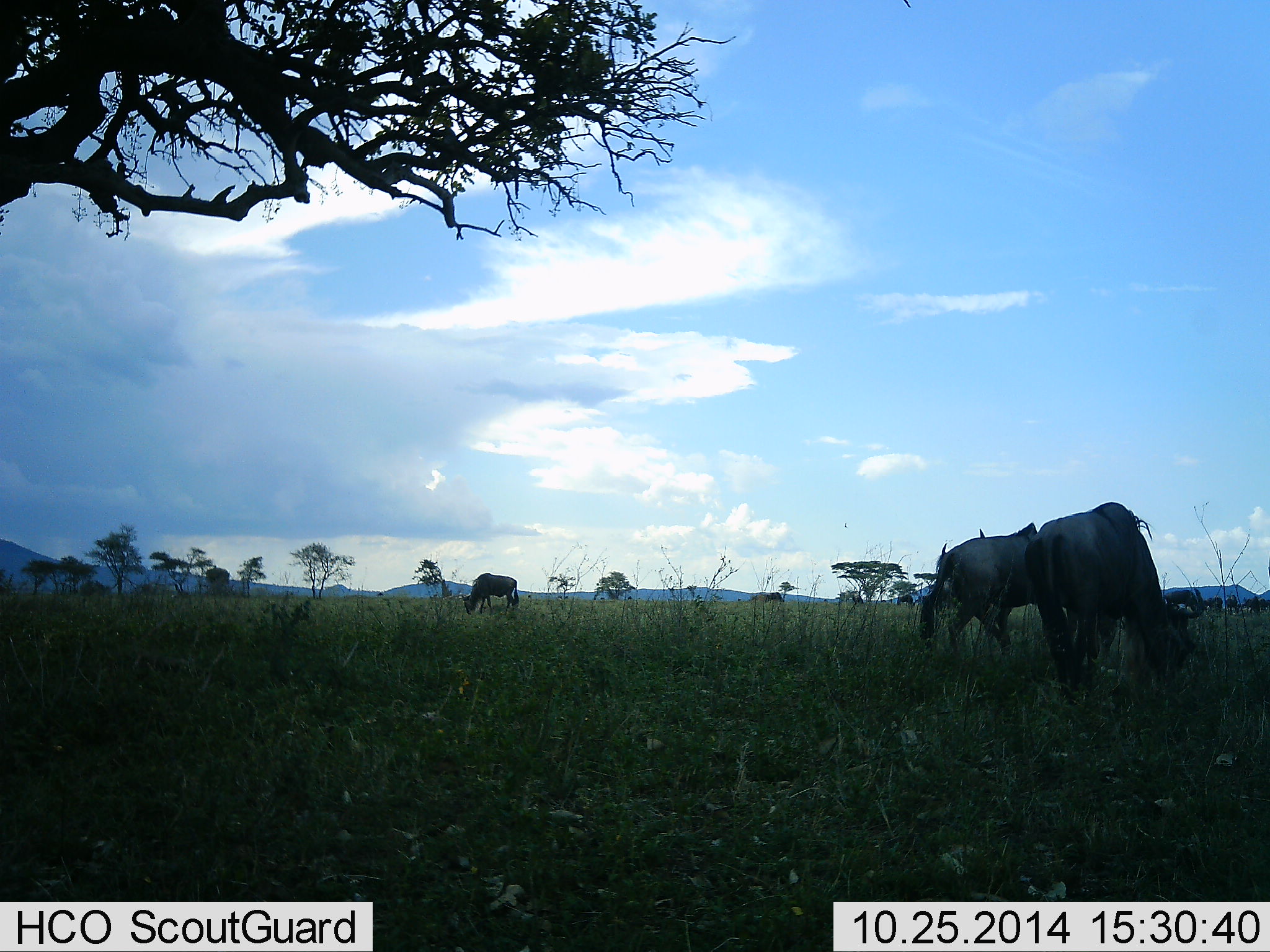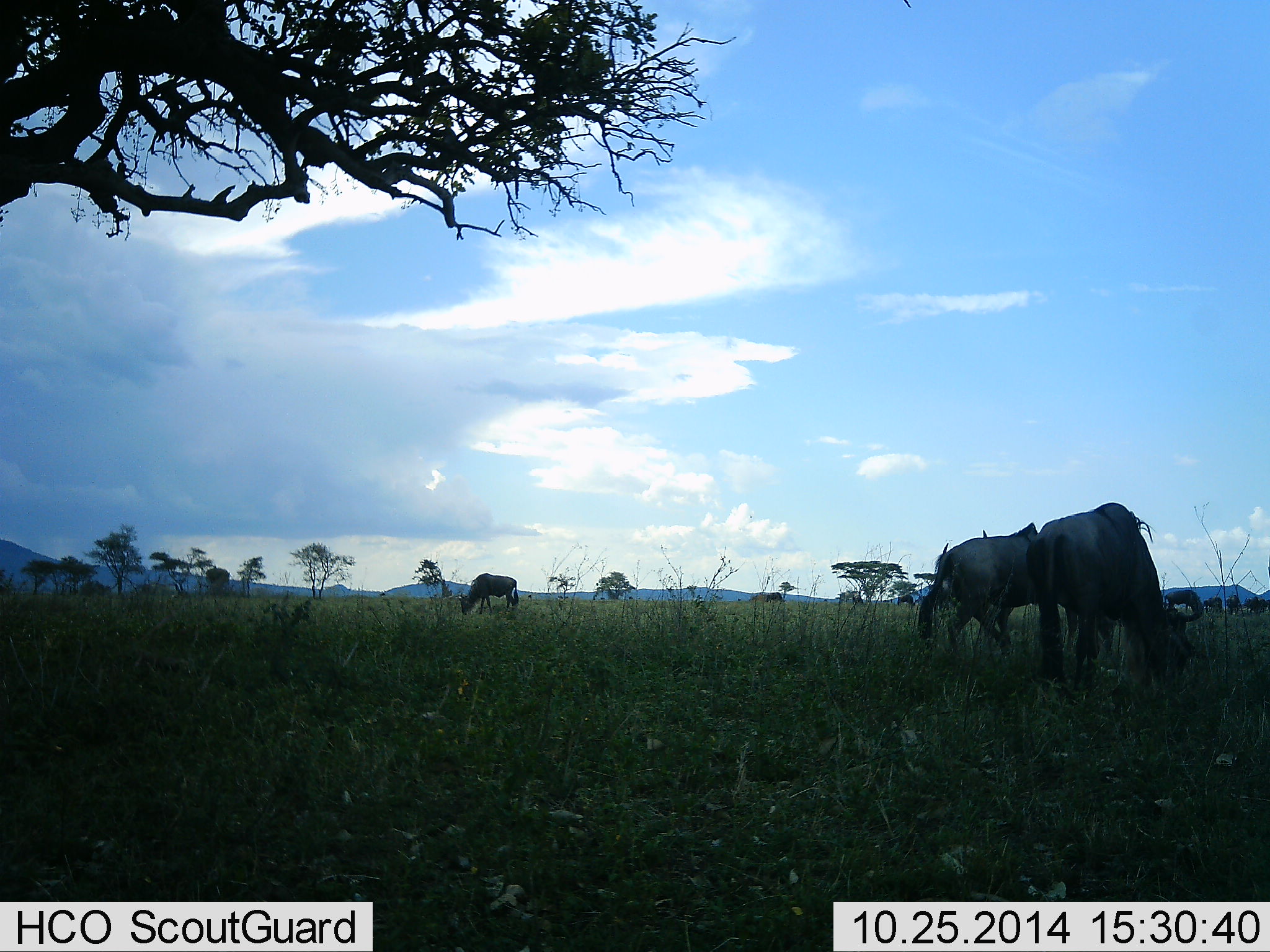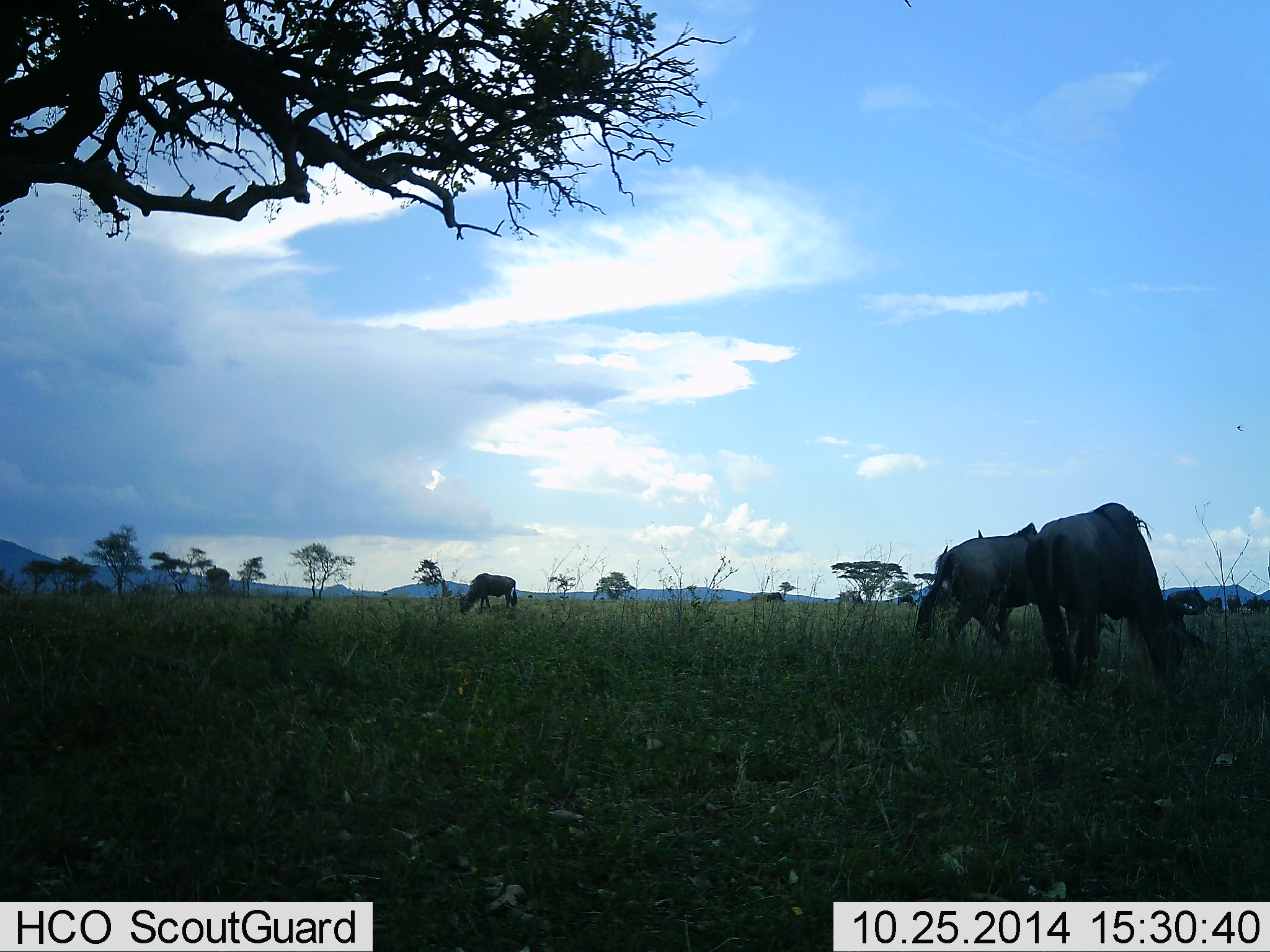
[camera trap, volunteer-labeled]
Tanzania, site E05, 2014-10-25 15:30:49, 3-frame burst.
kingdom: Animalia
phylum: Chordata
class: Mammalia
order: Artiodactyla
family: Bovidae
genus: Connochaetes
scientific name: Connochaetes taurinus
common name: blue wildebeest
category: wildebeest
Wildebeest (blue wildebeest) (Connochaetes taurinus), count 3. Behavior (volunteer vote fractions): standing 30%, resting 0%, moving 0%, interacting 0%. Young present (vote fraction): 0%. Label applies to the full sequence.